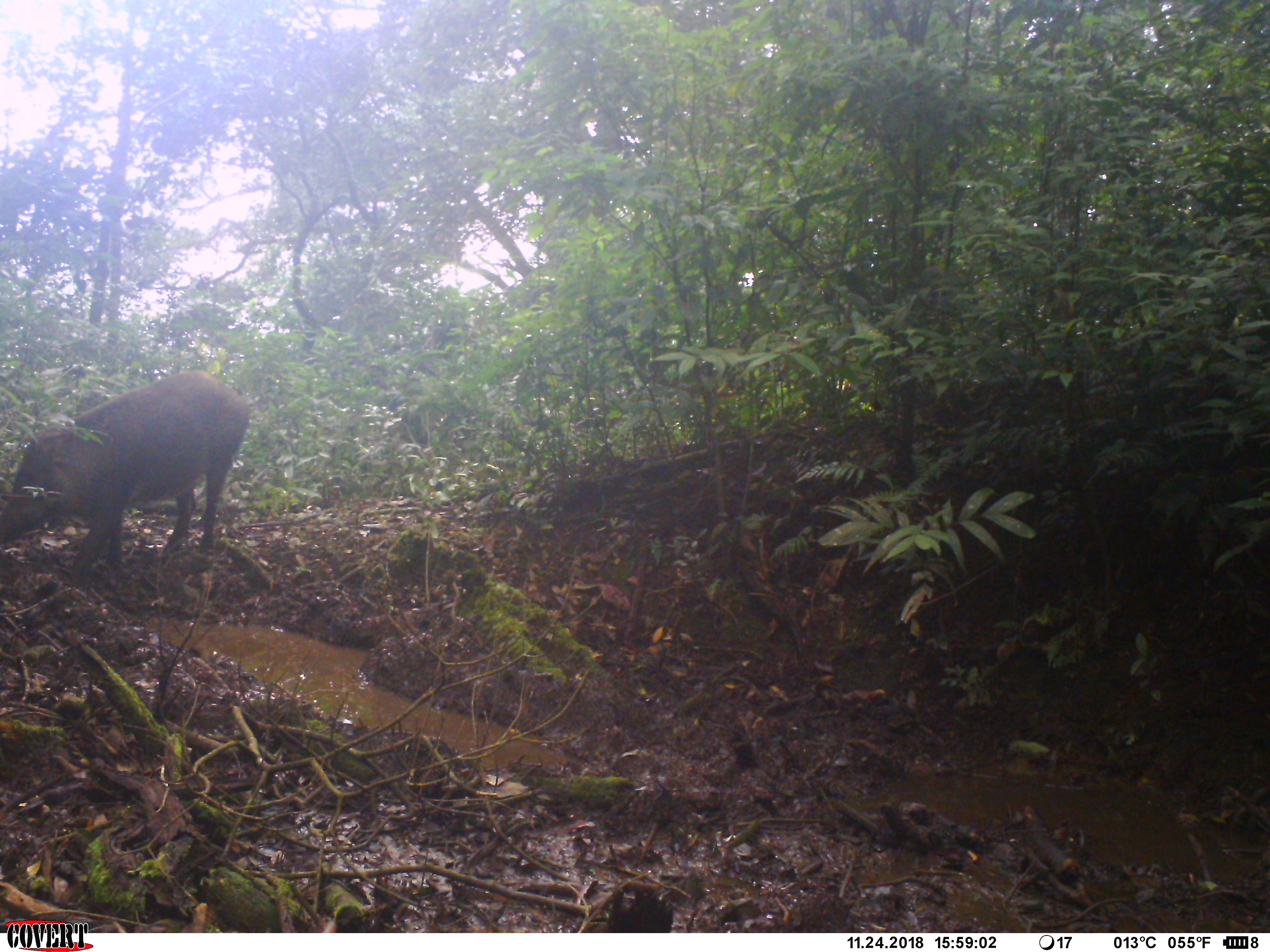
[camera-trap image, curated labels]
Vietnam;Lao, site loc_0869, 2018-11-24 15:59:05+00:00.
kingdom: Animalia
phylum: Chordata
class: Mammalia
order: Artiodactyla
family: Suidae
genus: Sus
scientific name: Sus scrofa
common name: eurasian wild pig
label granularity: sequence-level